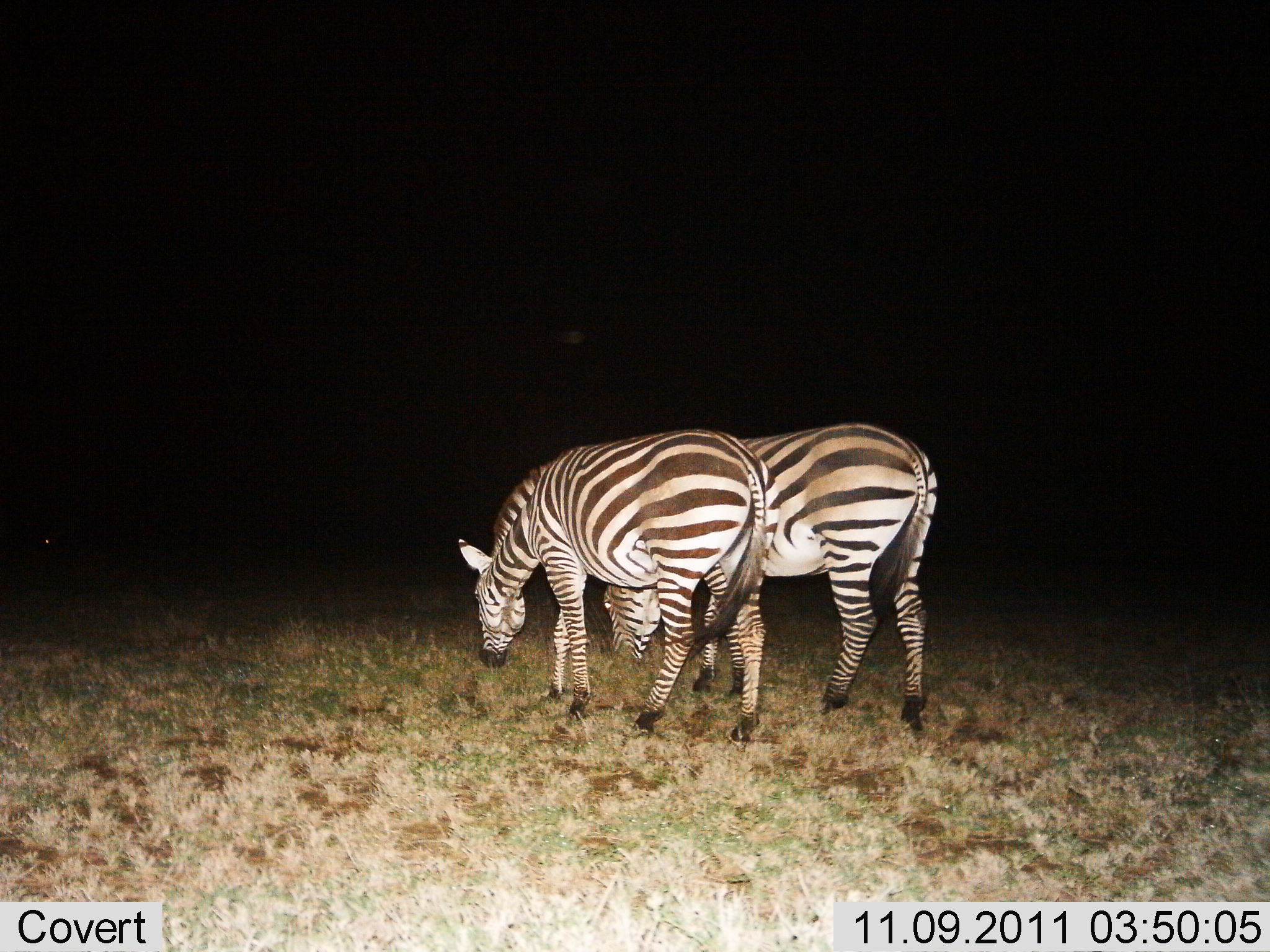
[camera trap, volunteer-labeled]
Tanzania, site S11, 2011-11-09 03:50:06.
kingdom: Animalia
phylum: Chordata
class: Mammalia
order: Perissodactyla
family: Equidae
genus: Equus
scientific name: Equus quagga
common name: plains zebra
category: zebra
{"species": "zebra (plains zebra) (Equus quagga)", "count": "2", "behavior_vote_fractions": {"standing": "18%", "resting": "0%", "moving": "0%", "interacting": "0%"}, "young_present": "0%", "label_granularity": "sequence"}